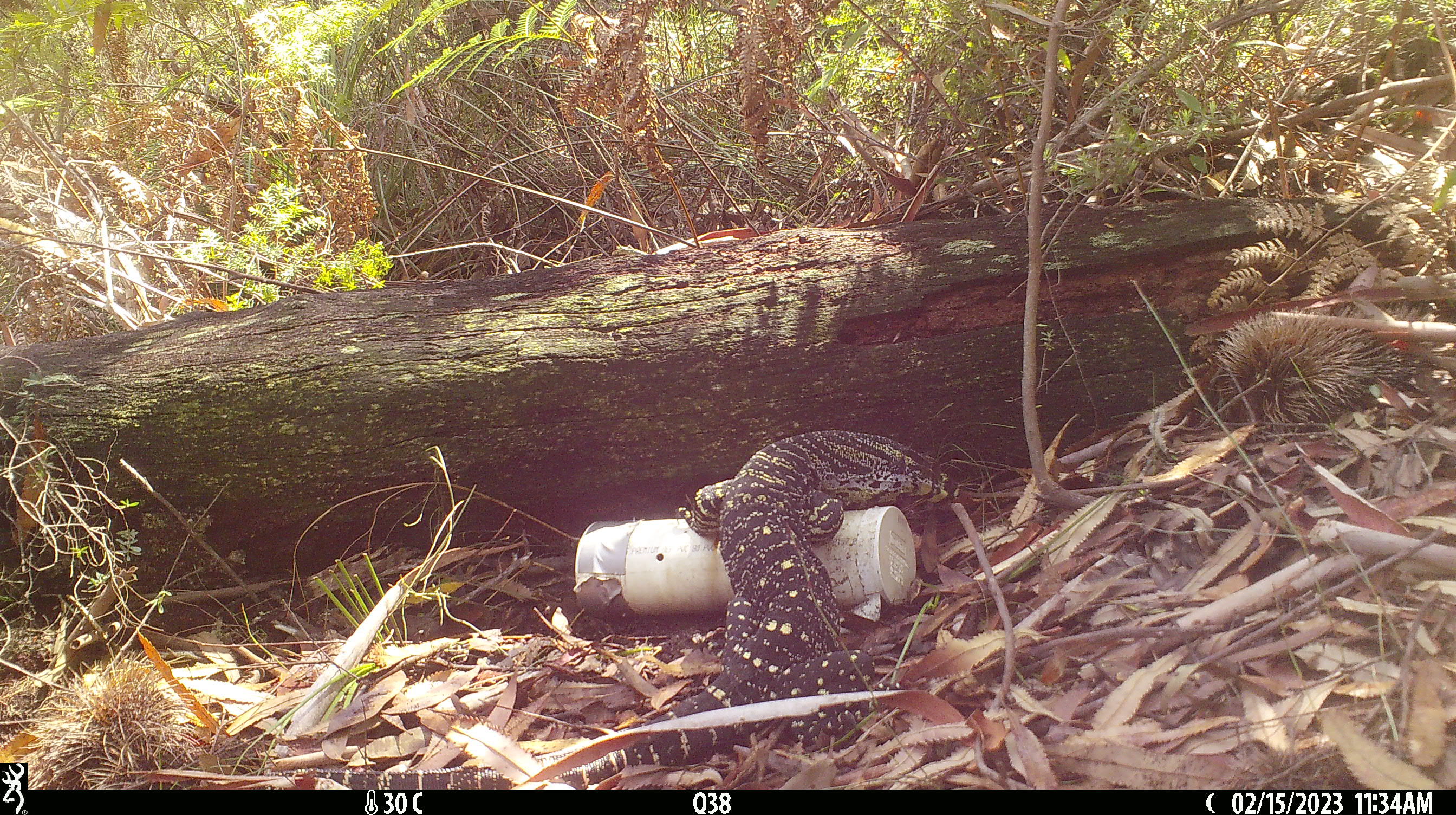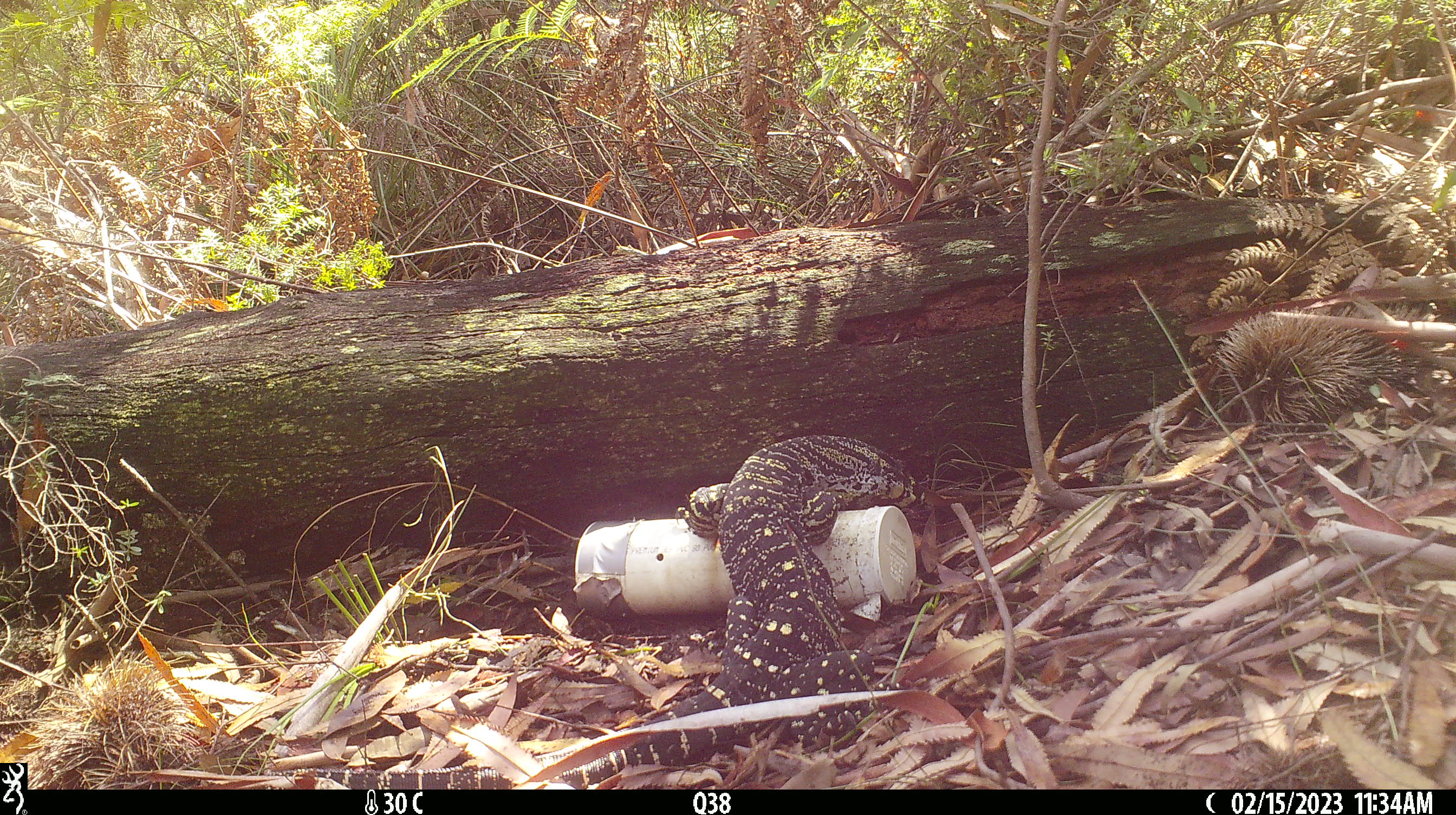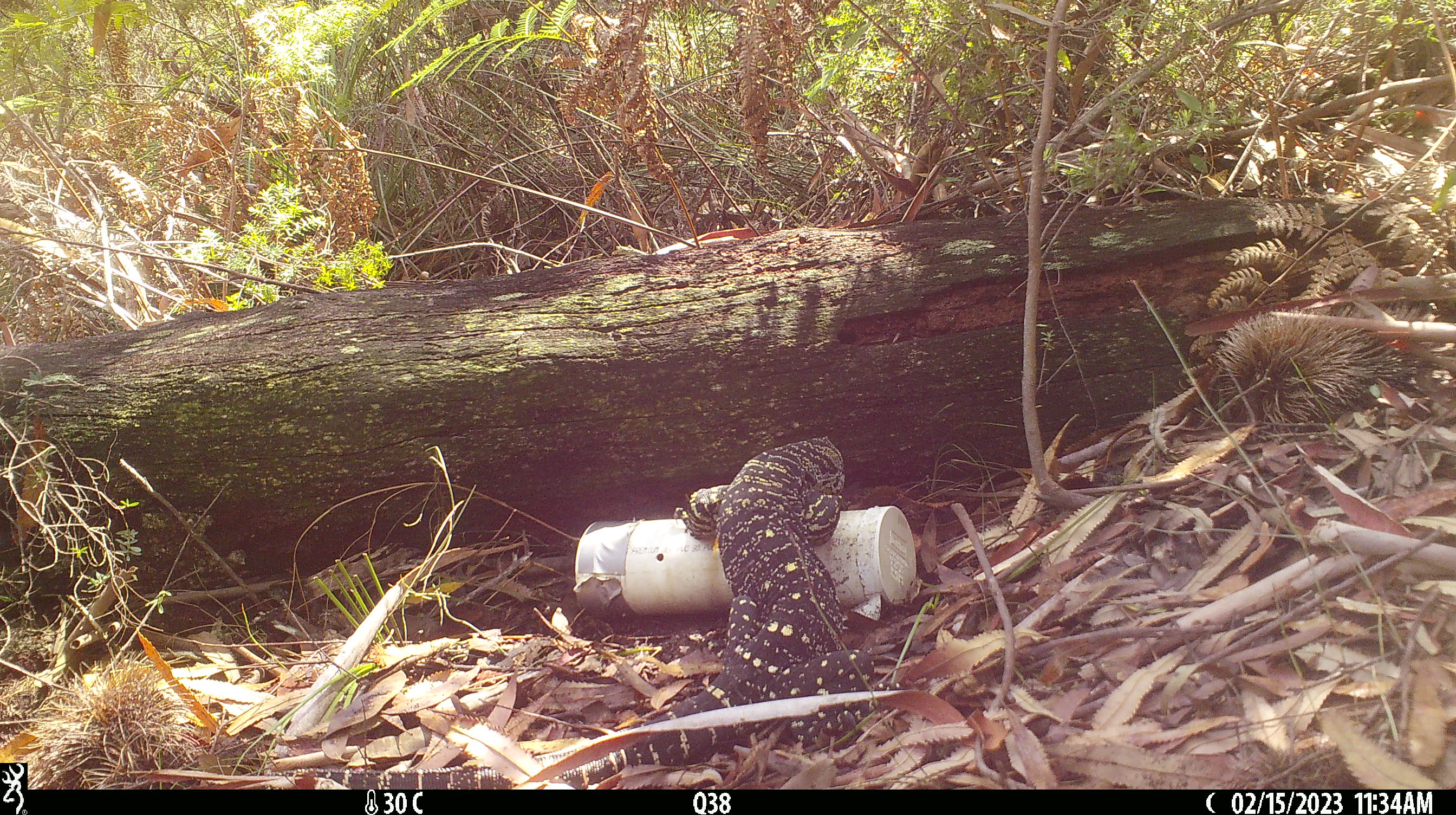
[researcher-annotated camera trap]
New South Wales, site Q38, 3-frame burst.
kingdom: Animalia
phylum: Chordata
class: Reptilia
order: Squamata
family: Varanidae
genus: Varanus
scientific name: Varanus varius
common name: lace monitor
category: goanna